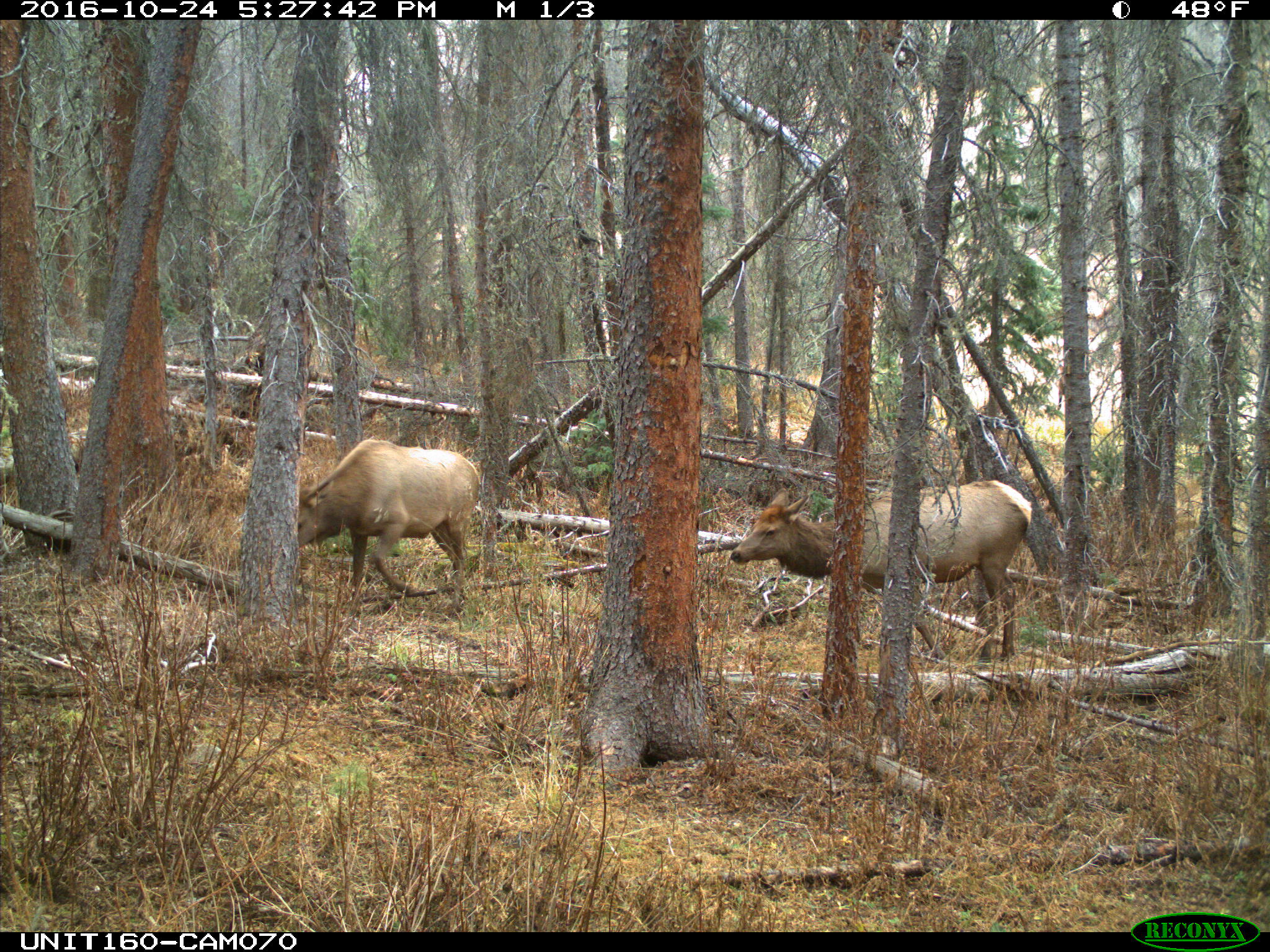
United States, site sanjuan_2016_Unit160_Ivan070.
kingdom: Animalia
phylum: Chordata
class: Mammalia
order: Artiodactyla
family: Cervidae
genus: Cervus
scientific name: Cervus elaphus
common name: red deer